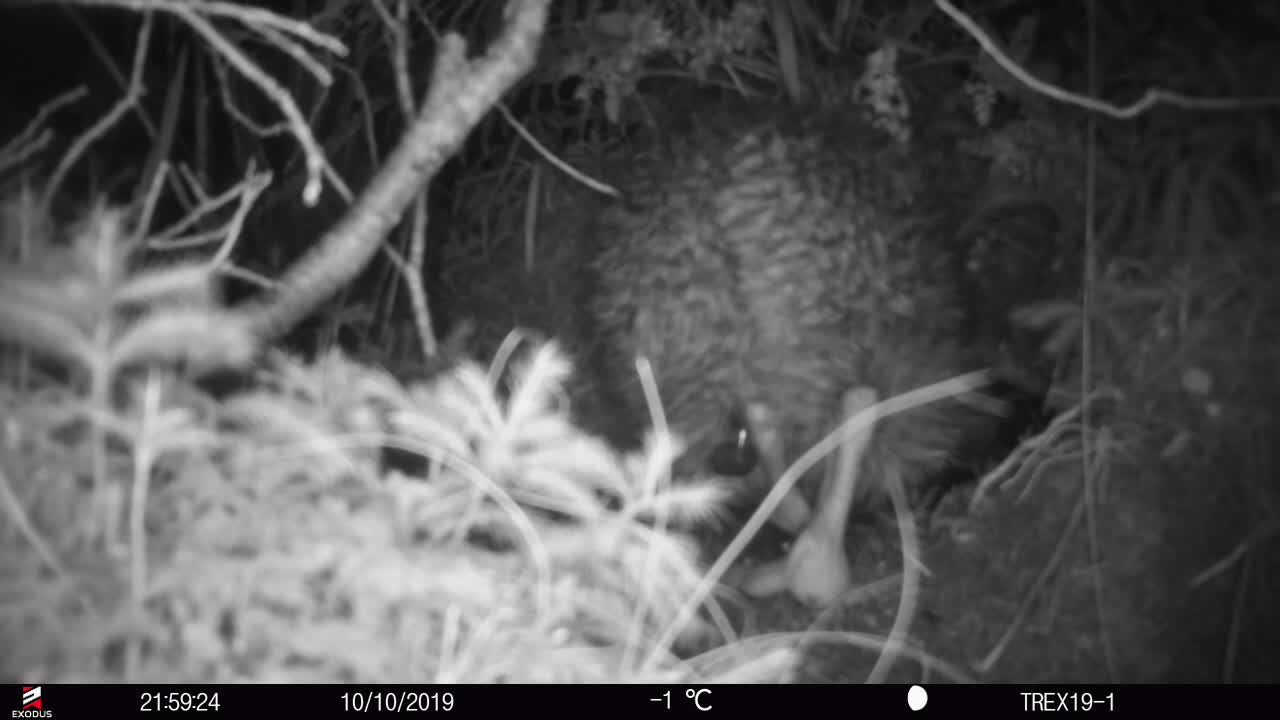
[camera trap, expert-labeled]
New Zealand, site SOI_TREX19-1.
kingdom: Animalia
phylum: Chordata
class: Aves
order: Apterygiformes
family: Apterygidae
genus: Apteryx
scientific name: Apteryx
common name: kiwi